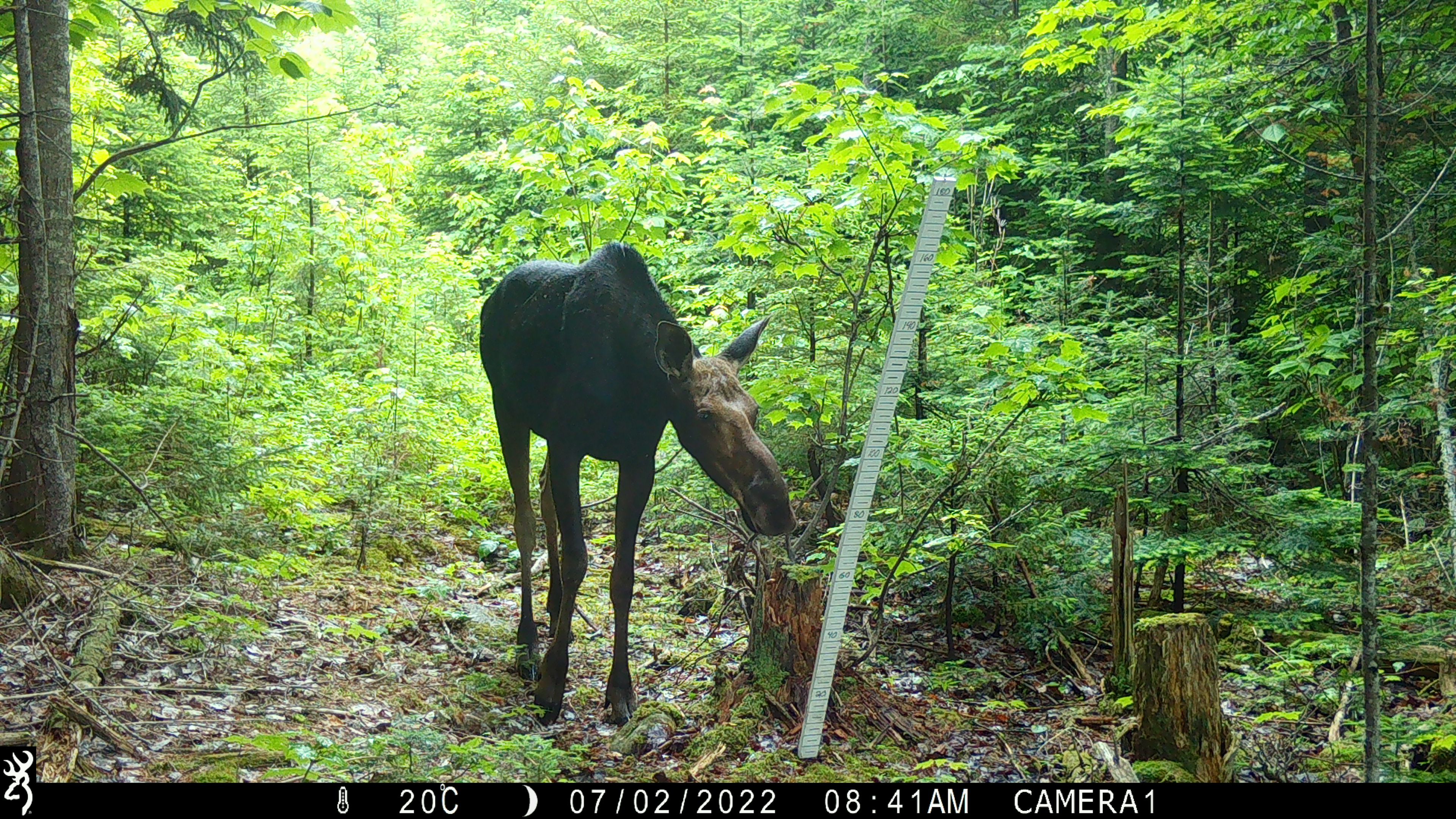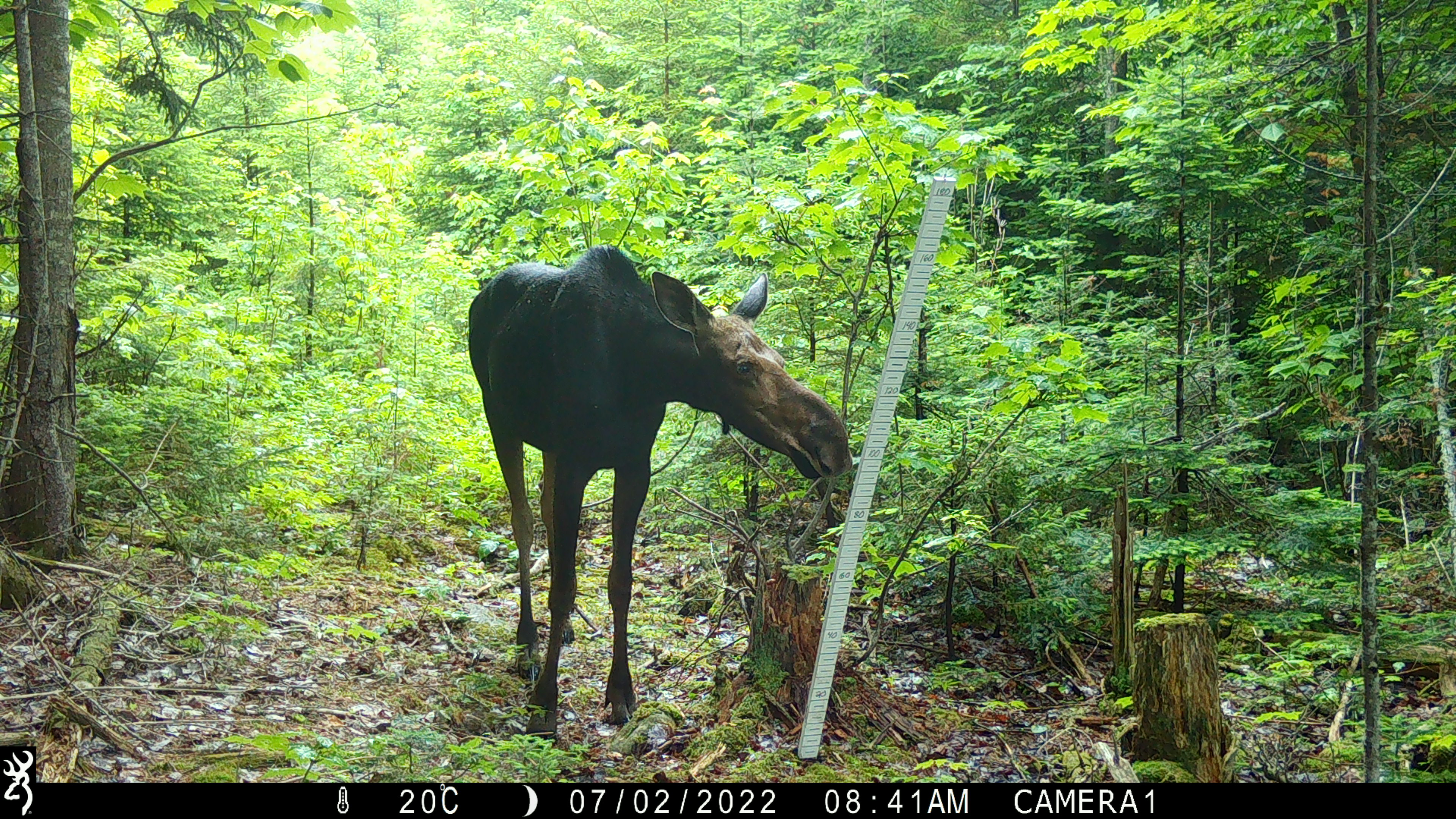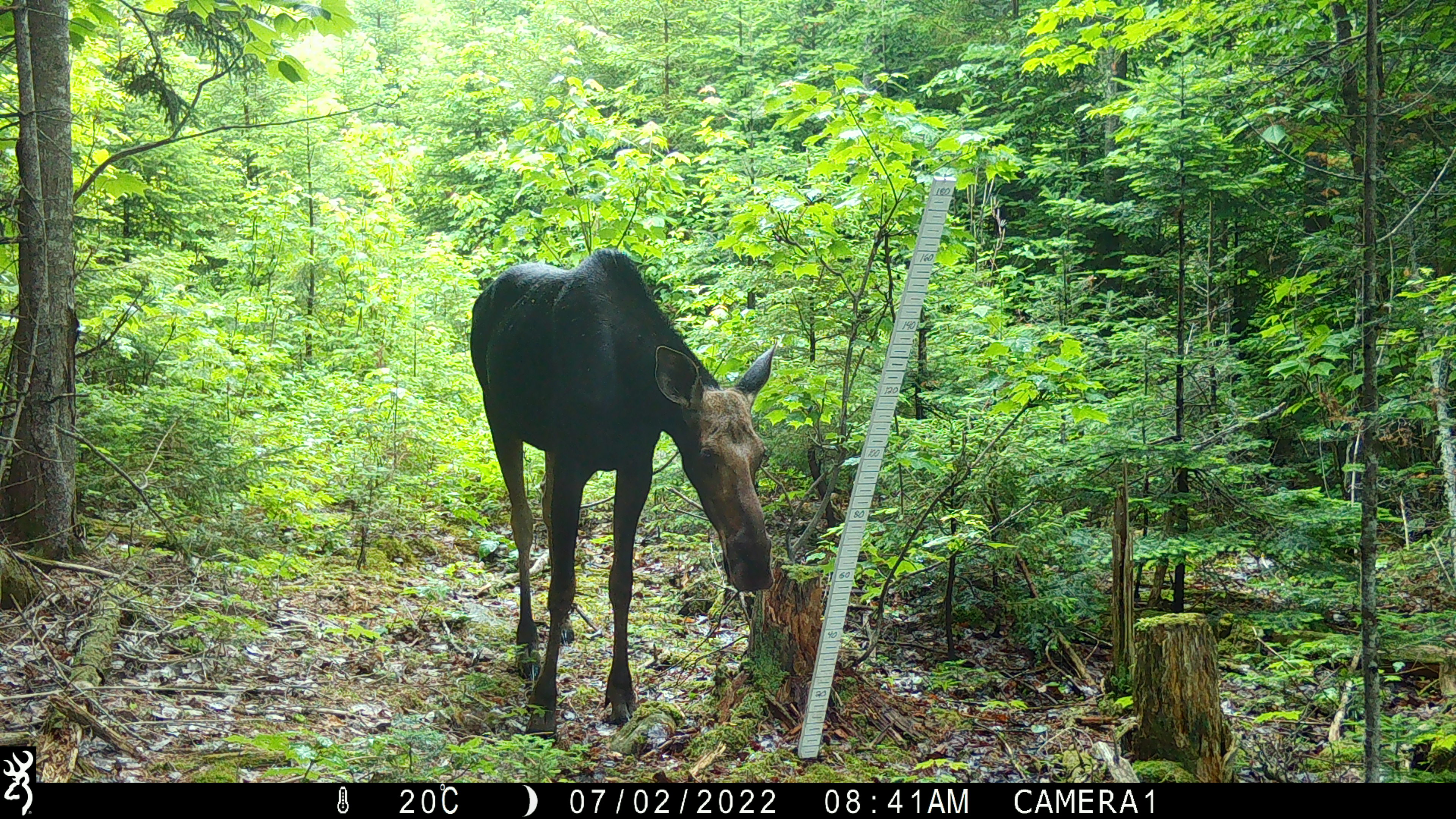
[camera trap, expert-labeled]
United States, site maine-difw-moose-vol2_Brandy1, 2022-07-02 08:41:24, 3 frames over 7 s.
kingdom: Animalia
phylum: Chordata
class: Mammalia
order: Artiodactyla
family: Cervidae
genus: Alces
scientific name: Alces alces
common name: moose